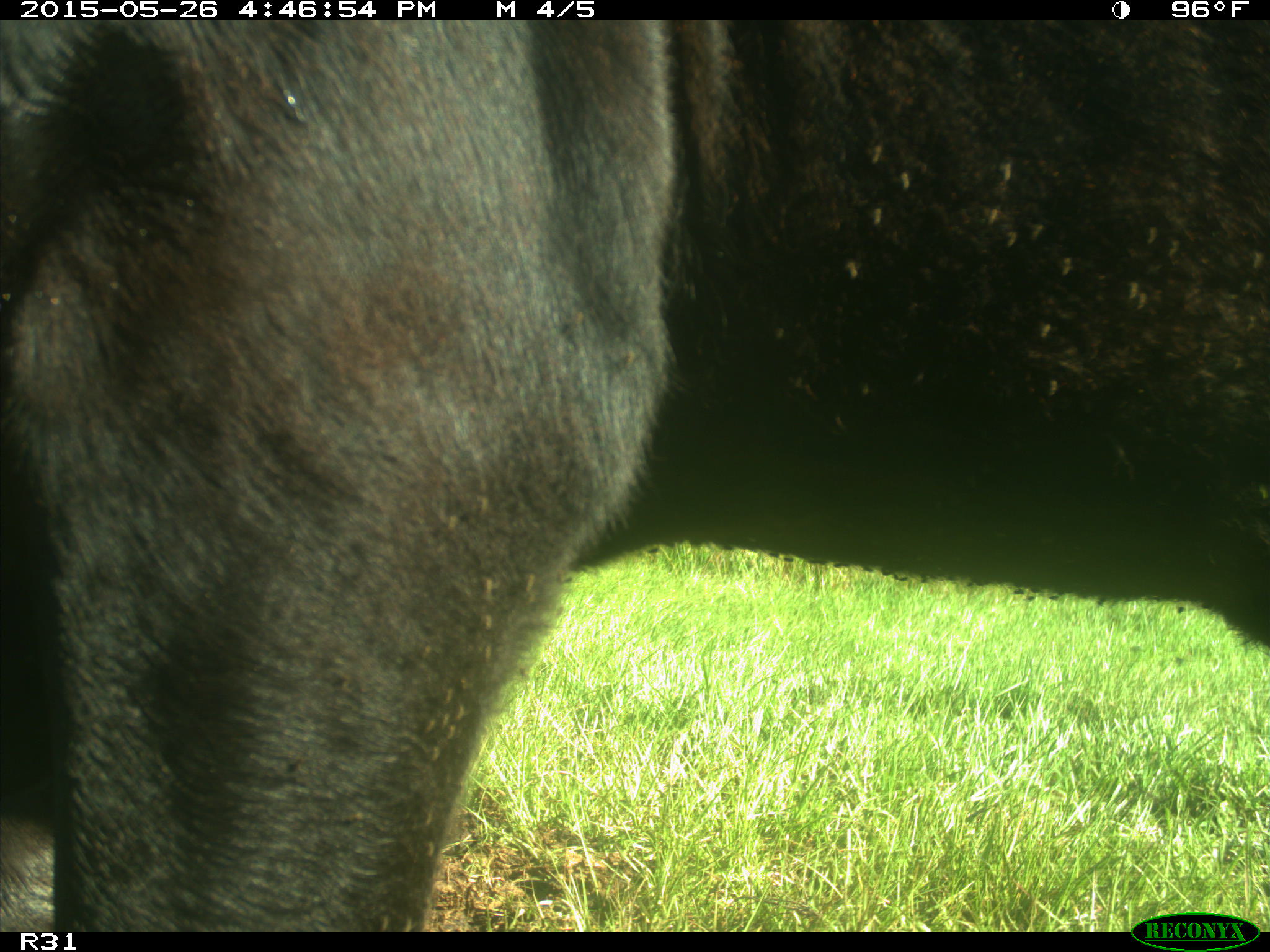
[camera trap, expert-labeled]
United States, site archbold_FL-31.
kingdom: Animalia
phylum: Chordata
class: Mammalia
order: Artiodactyla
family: Bovidae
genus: Bos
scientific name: Bos taurus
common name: domestic cow